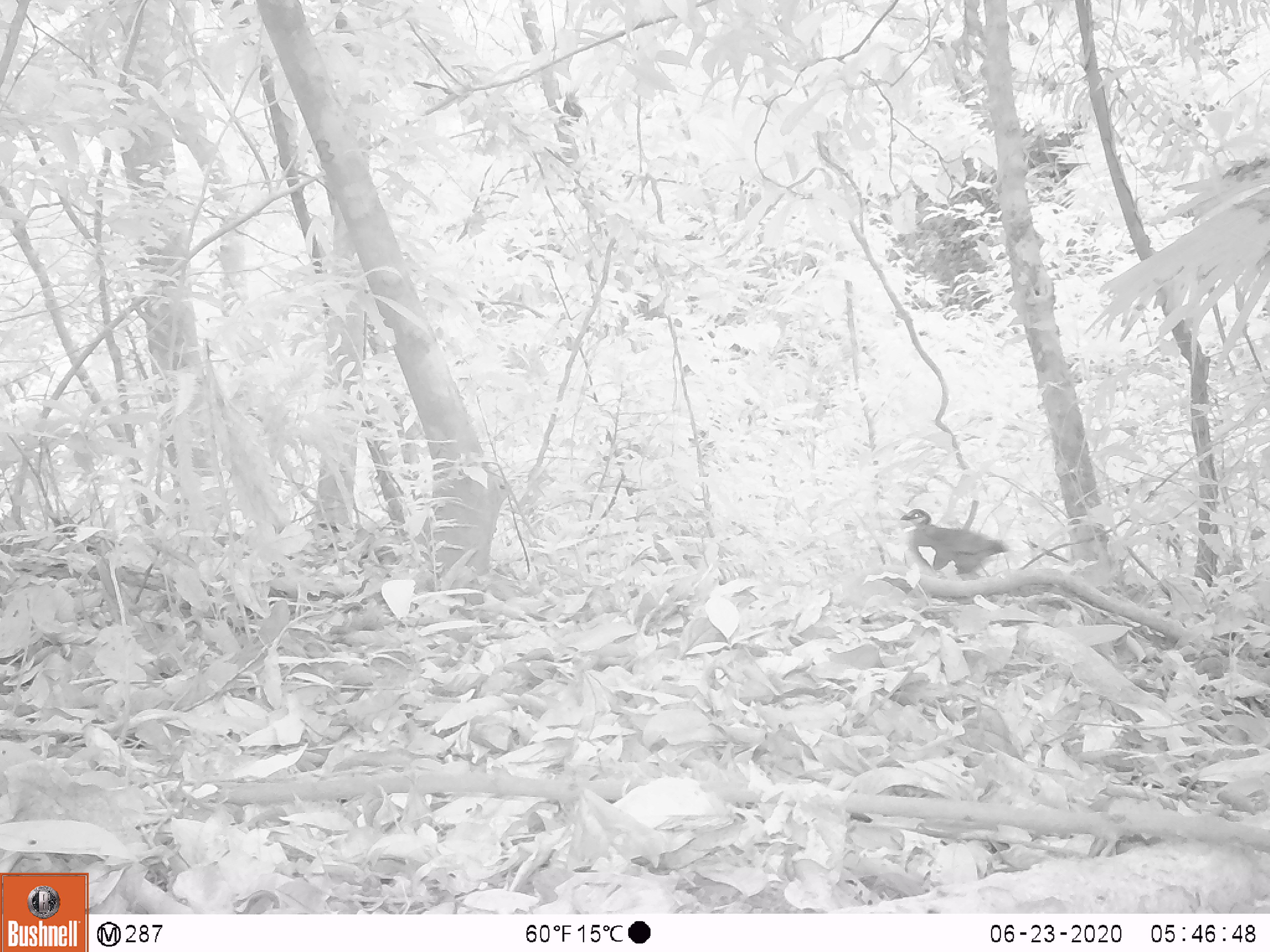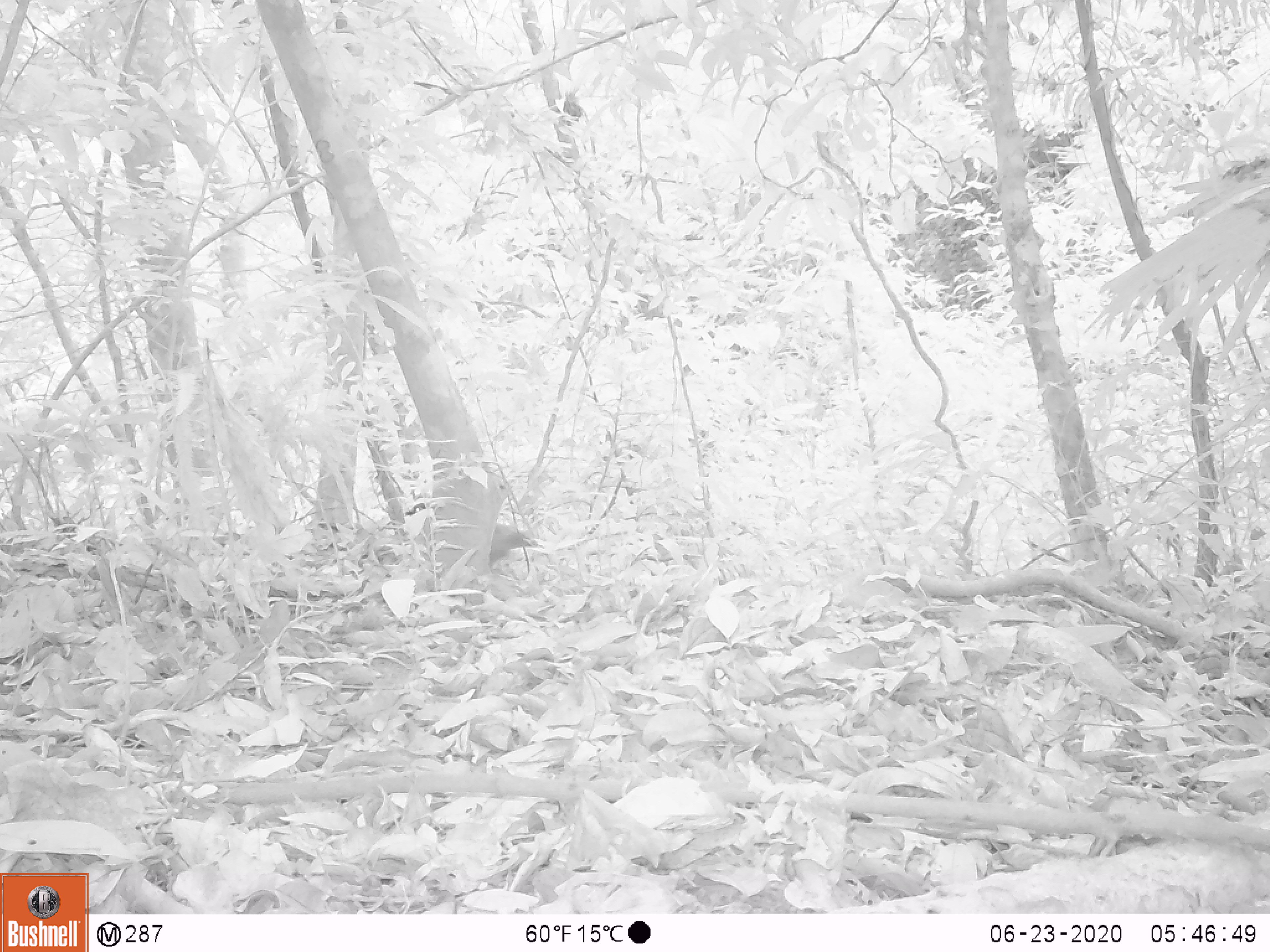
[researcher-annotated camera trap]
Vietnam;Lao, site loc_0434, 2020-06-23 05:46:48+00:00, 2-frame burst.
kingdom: Animalia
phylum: Chordata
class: Aves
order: Galliformes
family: Phasianidae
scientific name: Phasianidae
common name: partridge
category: unidentified partridge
Unidentified partridge (partridge) (Phasianidae). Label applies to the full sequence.